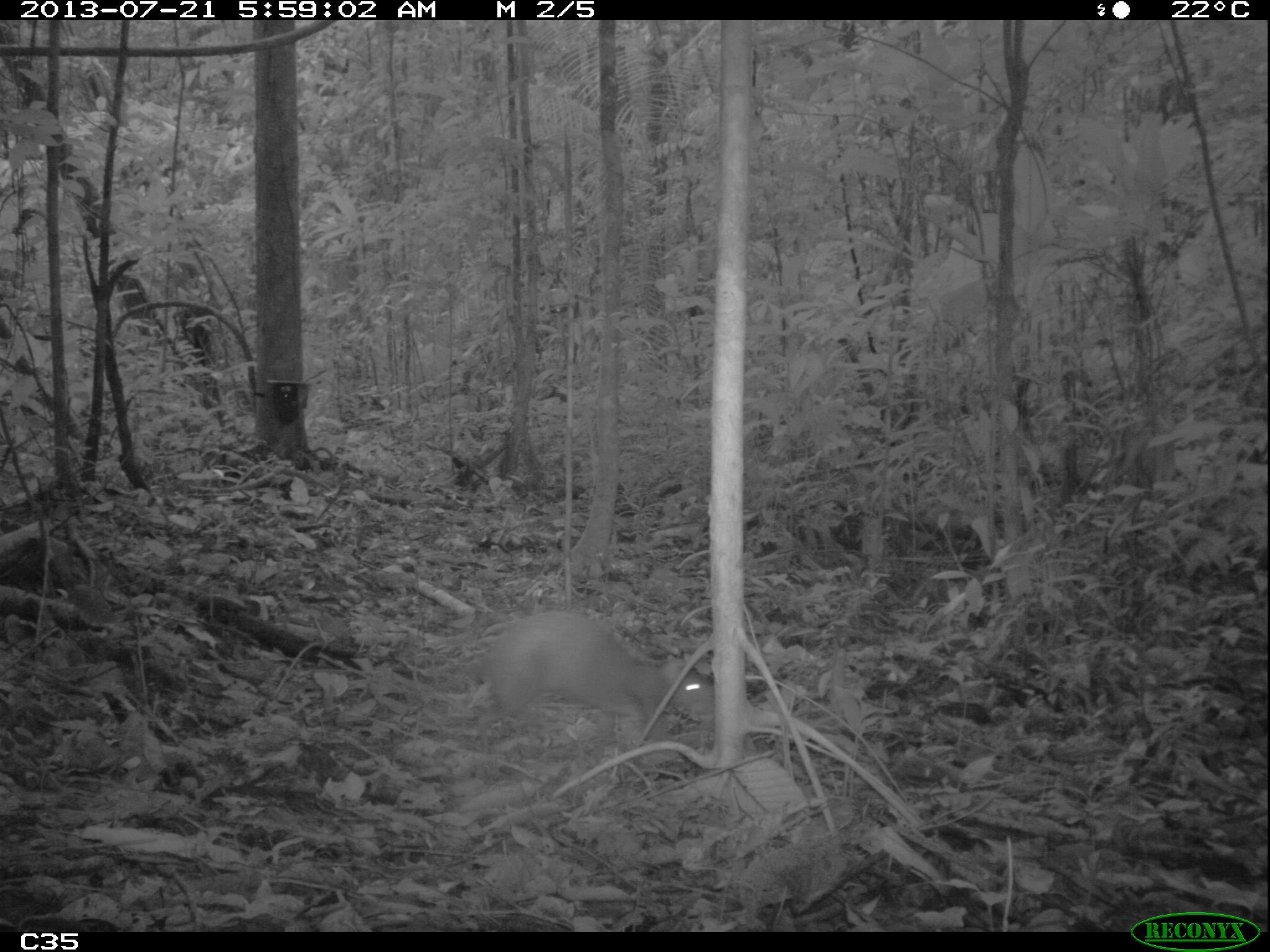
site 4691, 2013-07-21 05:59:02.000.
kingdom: Animalia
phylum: Chordata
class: Mammalia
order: Rodentia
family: Dasyproctidae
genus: Dasyprocta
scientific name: Dasyprocta leporina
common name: red-rumped agouti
Dasyprocta leporina (red-rumped agouti), count 1, age adult.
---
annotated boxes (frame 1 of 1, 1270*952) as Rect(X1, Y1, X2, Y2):
dasyprocta leporina: Rect(478, 610, 713, 740)